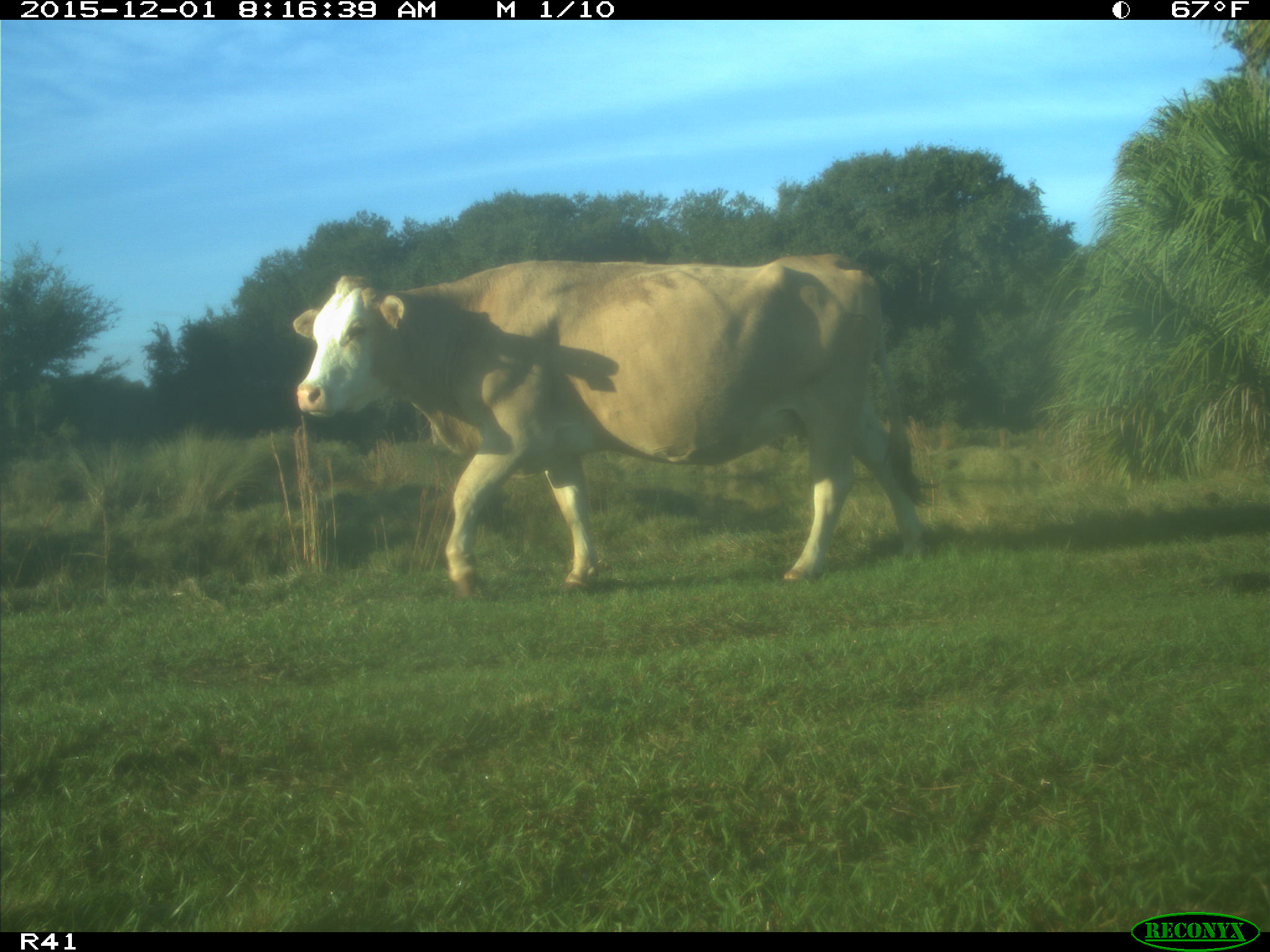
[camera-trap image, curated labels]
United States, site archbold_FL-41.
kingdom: Animalia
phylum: Chordata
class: Mammalia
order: Artiodactyla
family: Bovidae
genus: Bos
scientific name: Bos taurus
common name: domestic cow